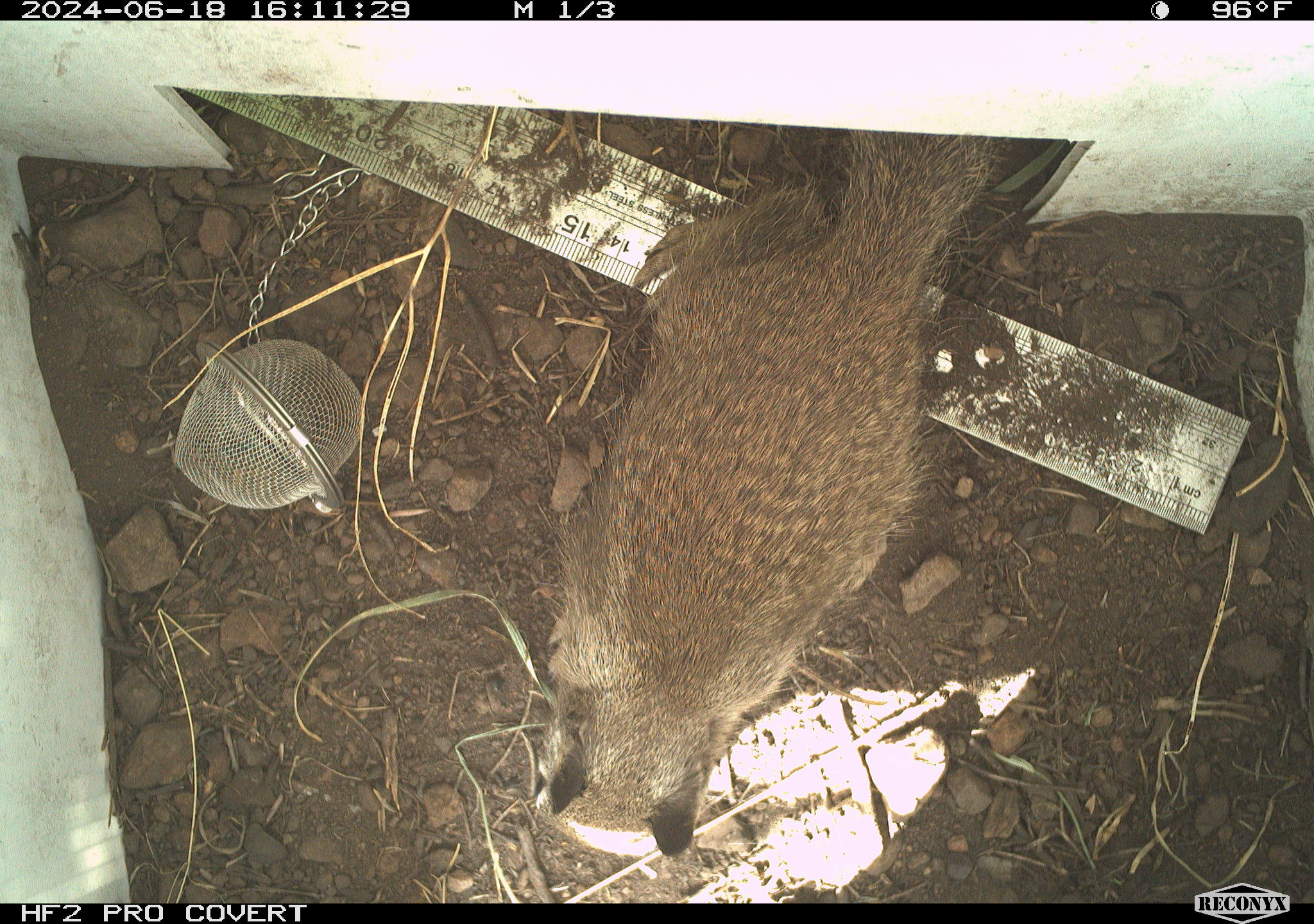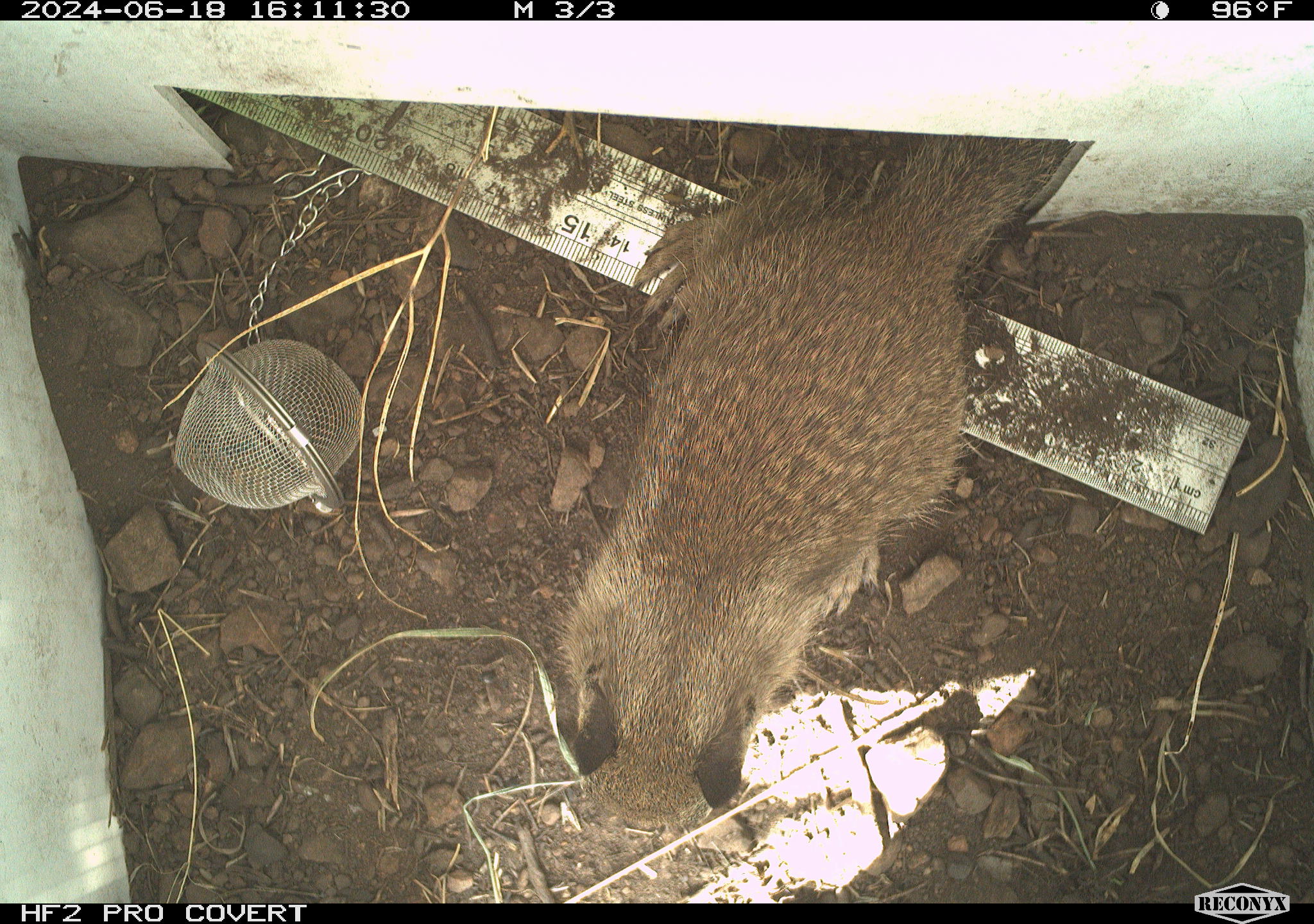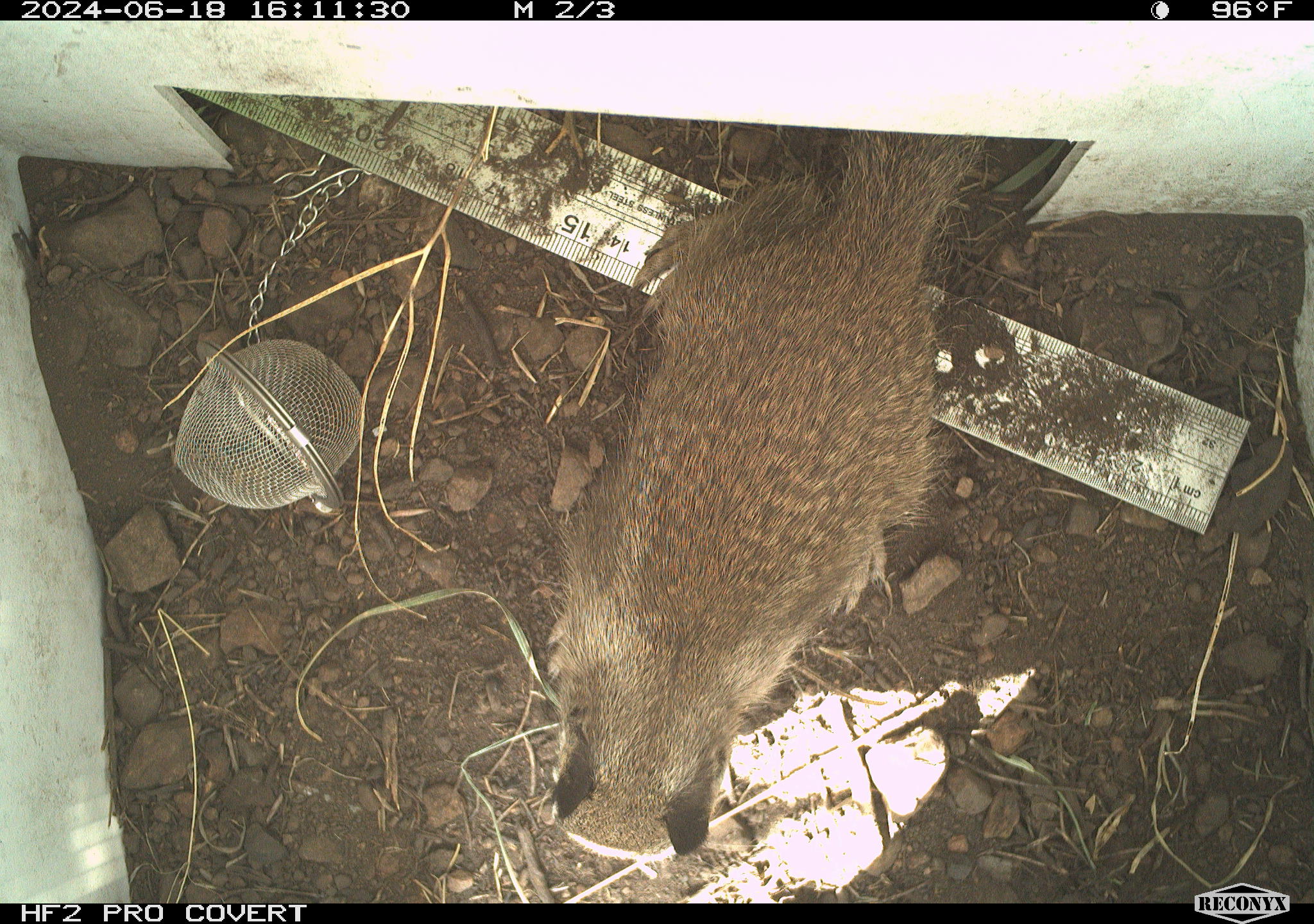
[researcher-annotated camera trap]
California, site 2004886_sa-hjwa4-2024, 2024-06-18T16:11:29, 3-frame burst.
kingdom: Animalia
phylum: Chordata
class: Mammalia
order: Rodentia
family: Sciuridae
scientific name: Sciuridae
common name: squirrels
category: sciuridae family